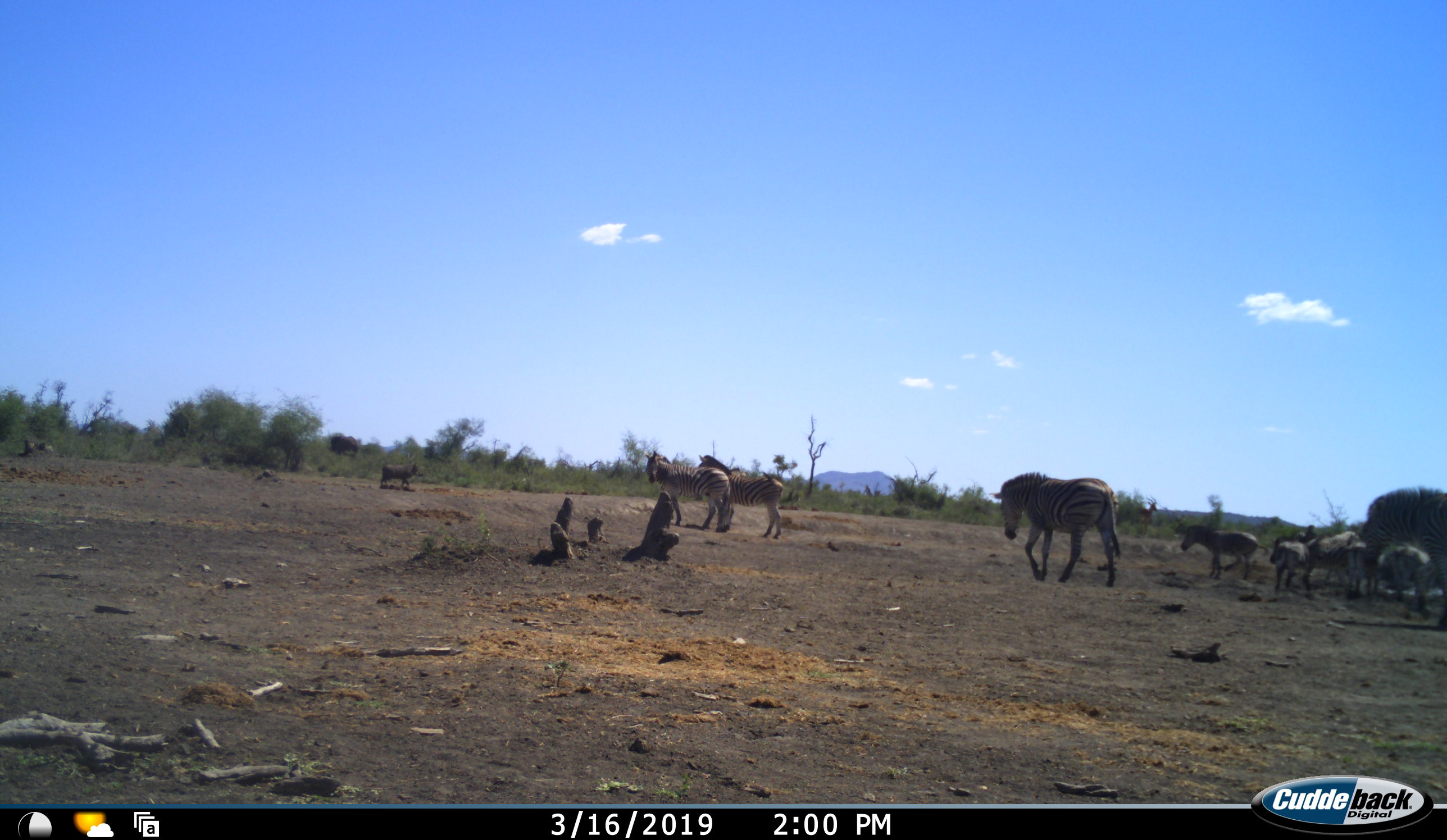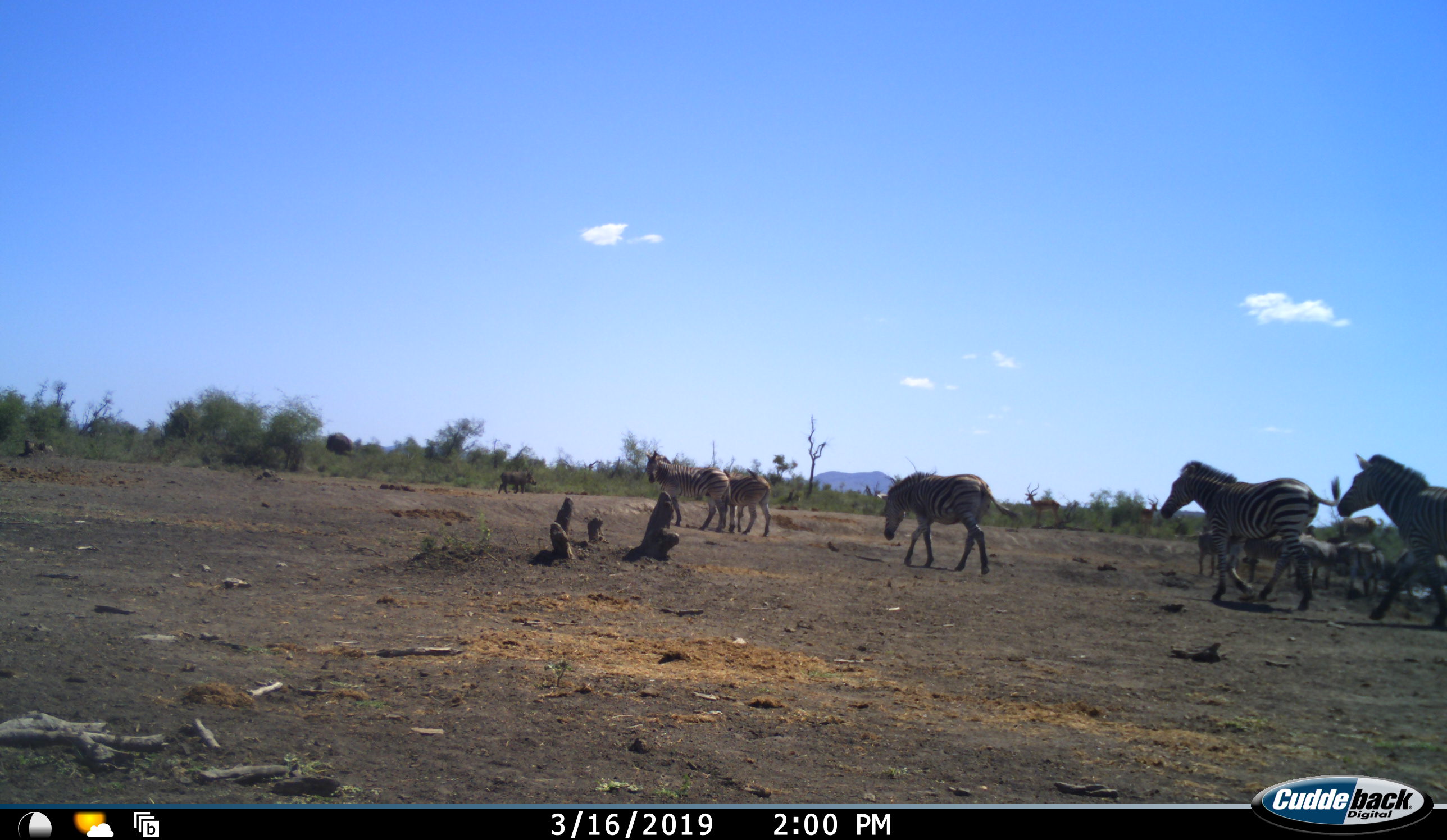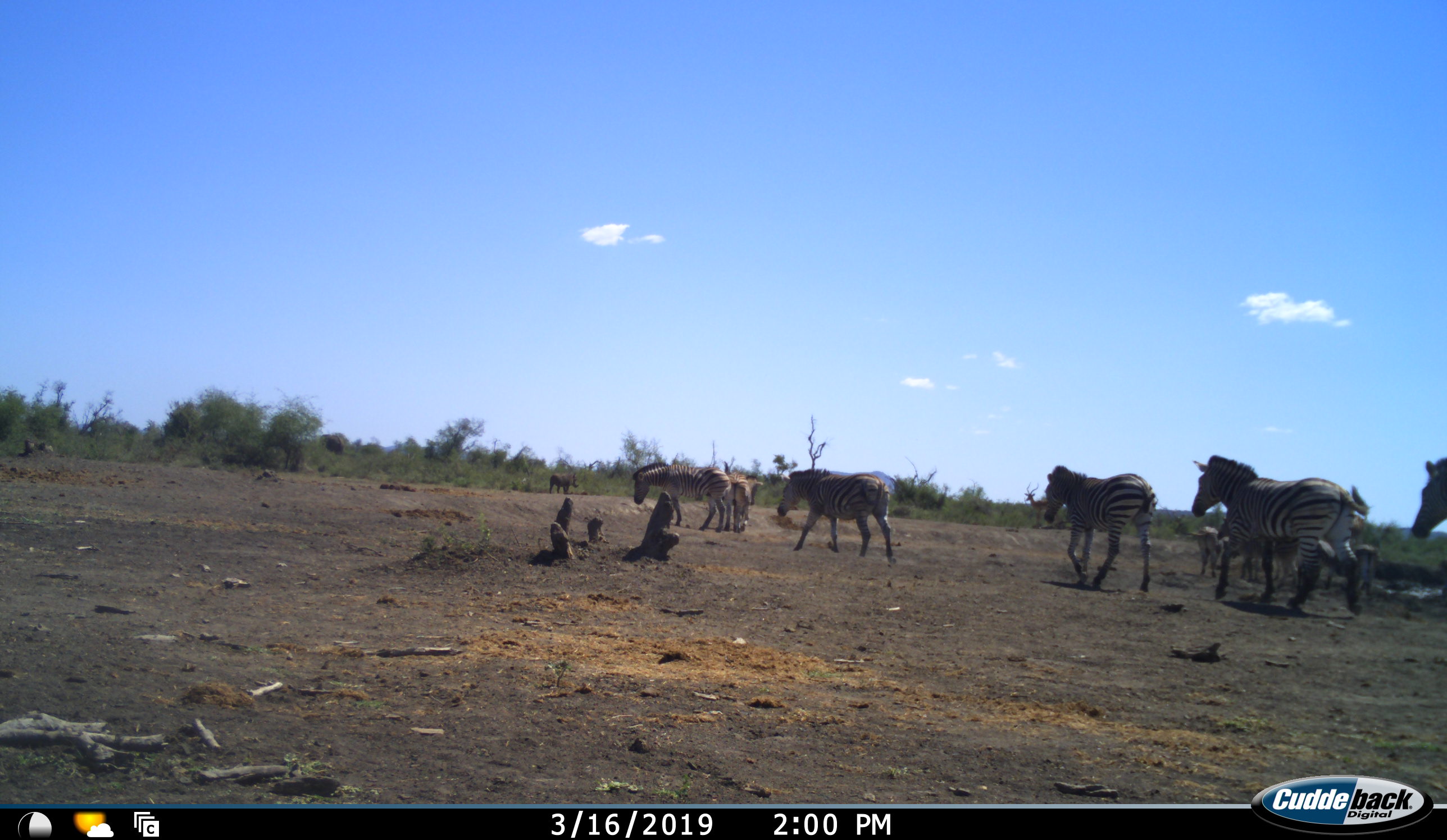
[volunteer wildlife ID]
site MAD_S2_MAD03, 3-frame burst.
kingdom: Animalia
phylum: Chordata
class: Mammalia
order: Perissodactyla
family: Equidae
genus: Equus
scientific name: Equus quagga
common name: plains zebra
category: zebraplains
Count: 11-50.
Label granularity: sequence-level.